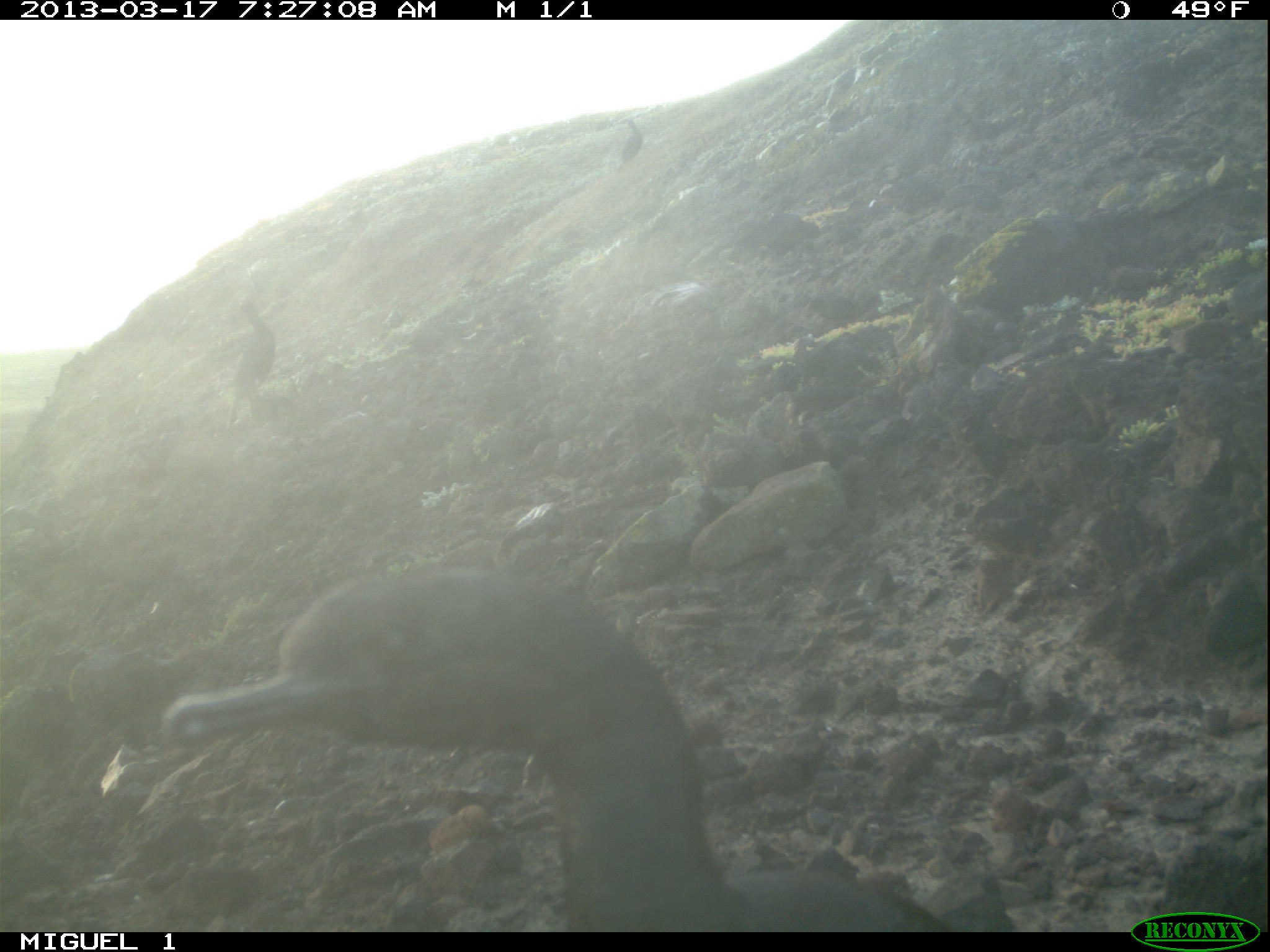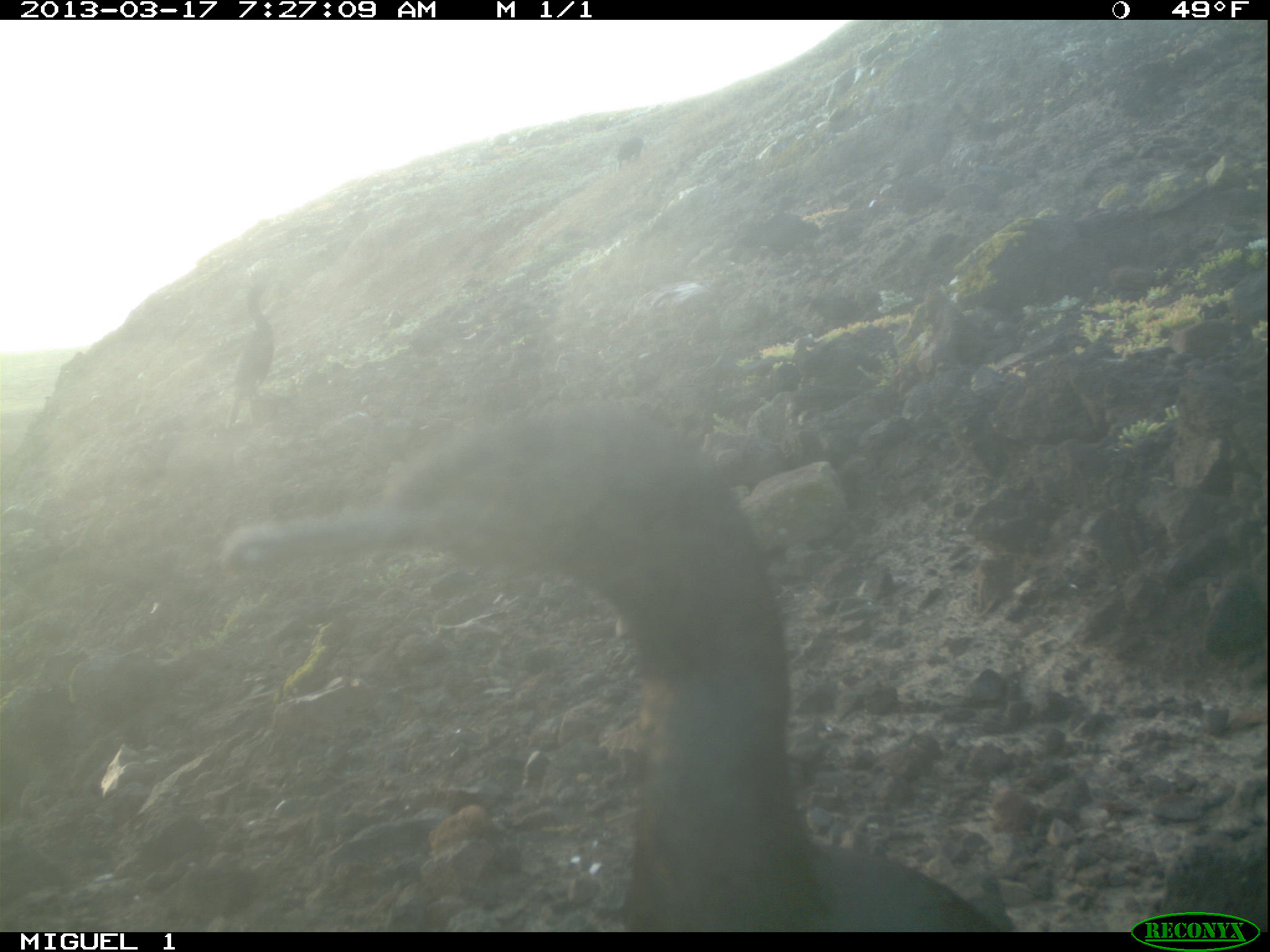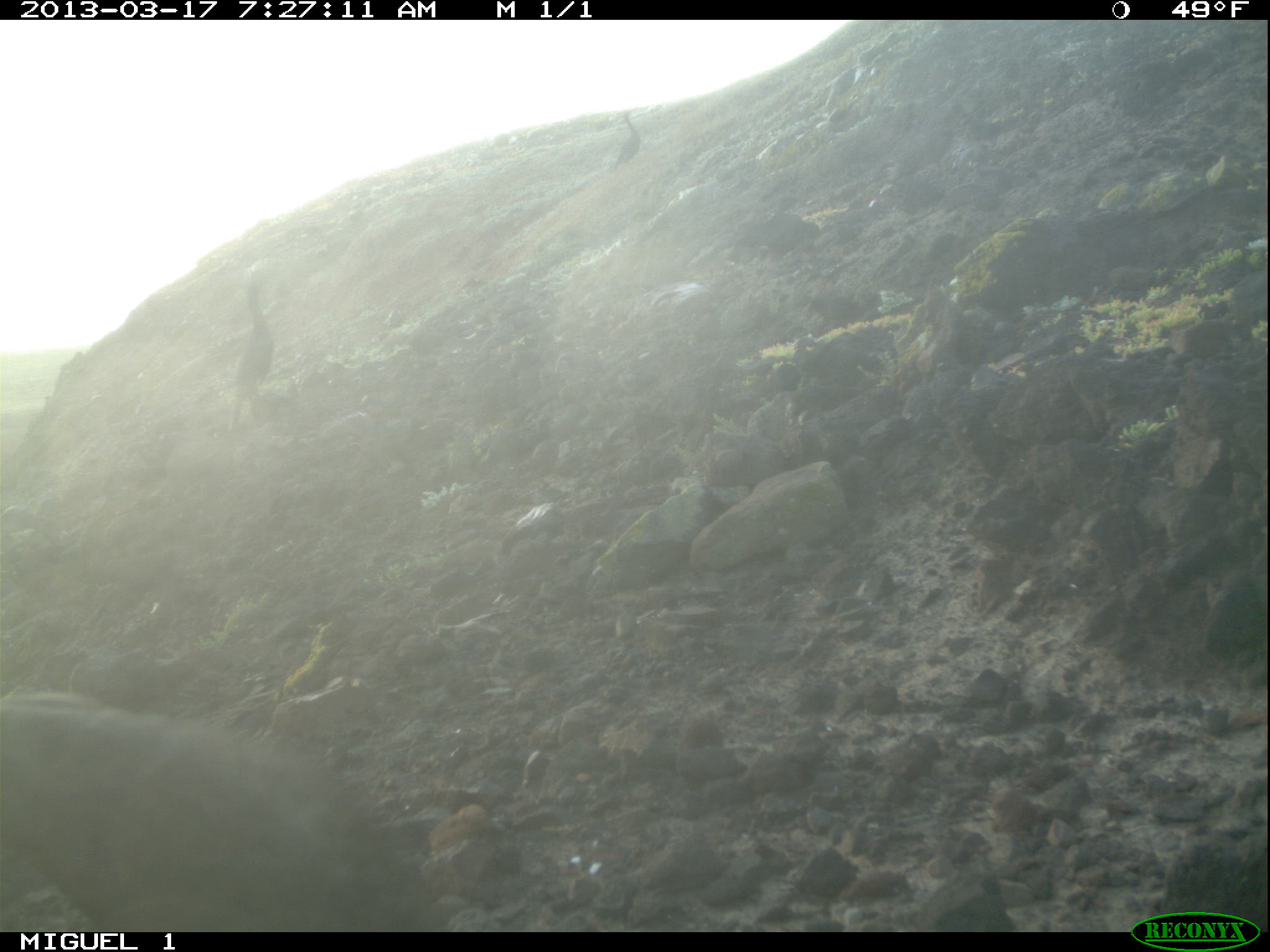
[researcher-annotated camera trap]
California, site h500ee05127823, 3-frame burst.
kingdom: Animalia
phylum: Chordata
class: Aves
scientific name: Aves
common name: bird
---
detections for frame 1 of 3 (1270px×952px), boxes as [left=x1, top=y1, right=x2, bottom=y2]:
bird: [left=164, top=570, right=954, bottom=932]; [left=228, top=288, right=278, bottom=426]; [left=615, top=115, right=643, bottom=172]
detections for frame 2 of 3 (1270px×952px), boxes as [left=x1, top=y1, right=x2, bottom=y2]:
bird: [left=221, top=400, right=1012, bottom=932]; [left=223, top=276, right=275, bottom=430]; [left=612, top=137, right=644, bottom=173]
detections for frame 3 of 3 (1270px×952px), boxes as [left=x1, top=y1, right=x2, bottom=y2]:
bird: [left=0, top=687, right=437, bottom=930]; [left=226, top=262, right=270, bottom=435]; [left=603, top=108, right=634, bottom=174]